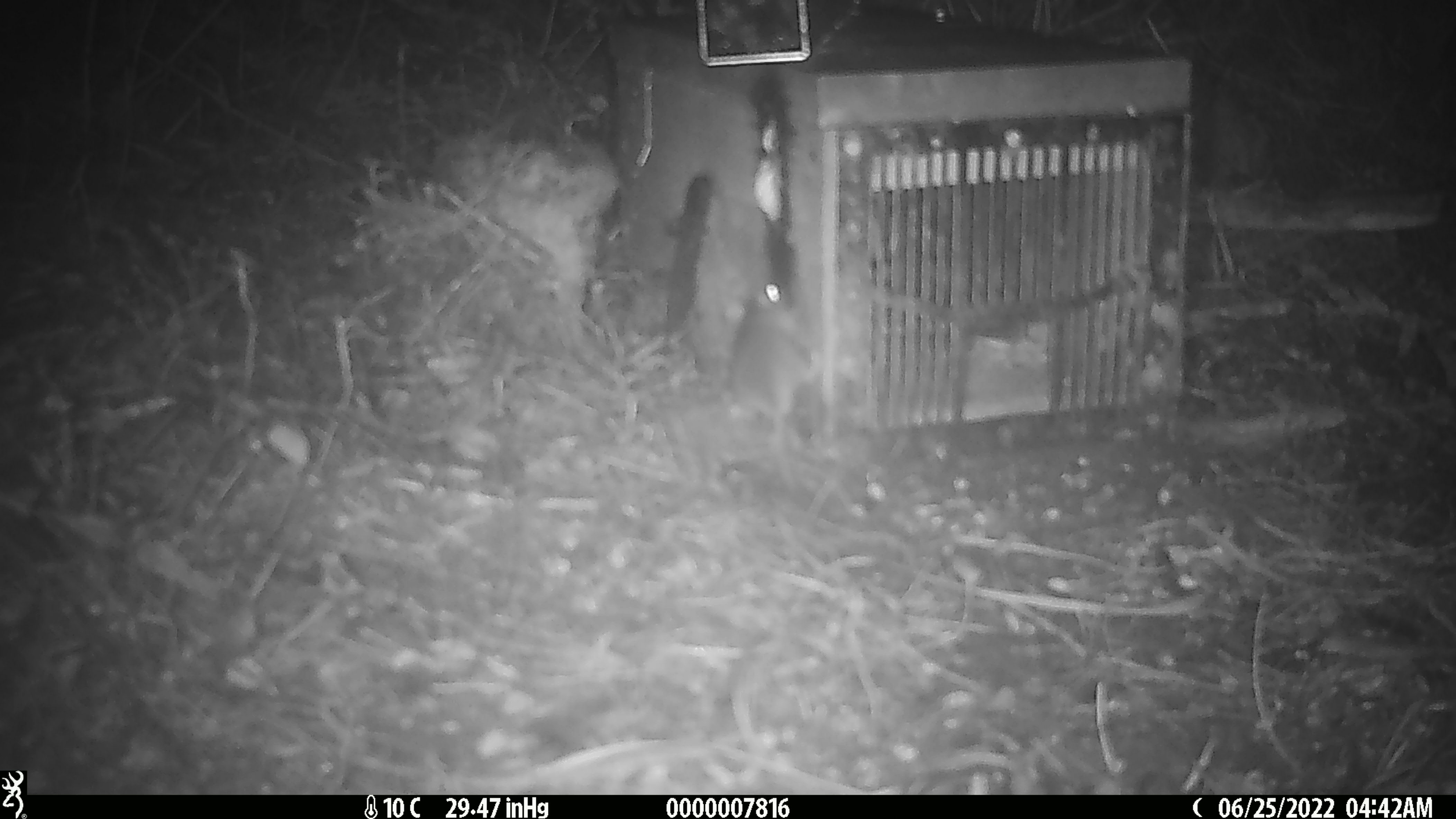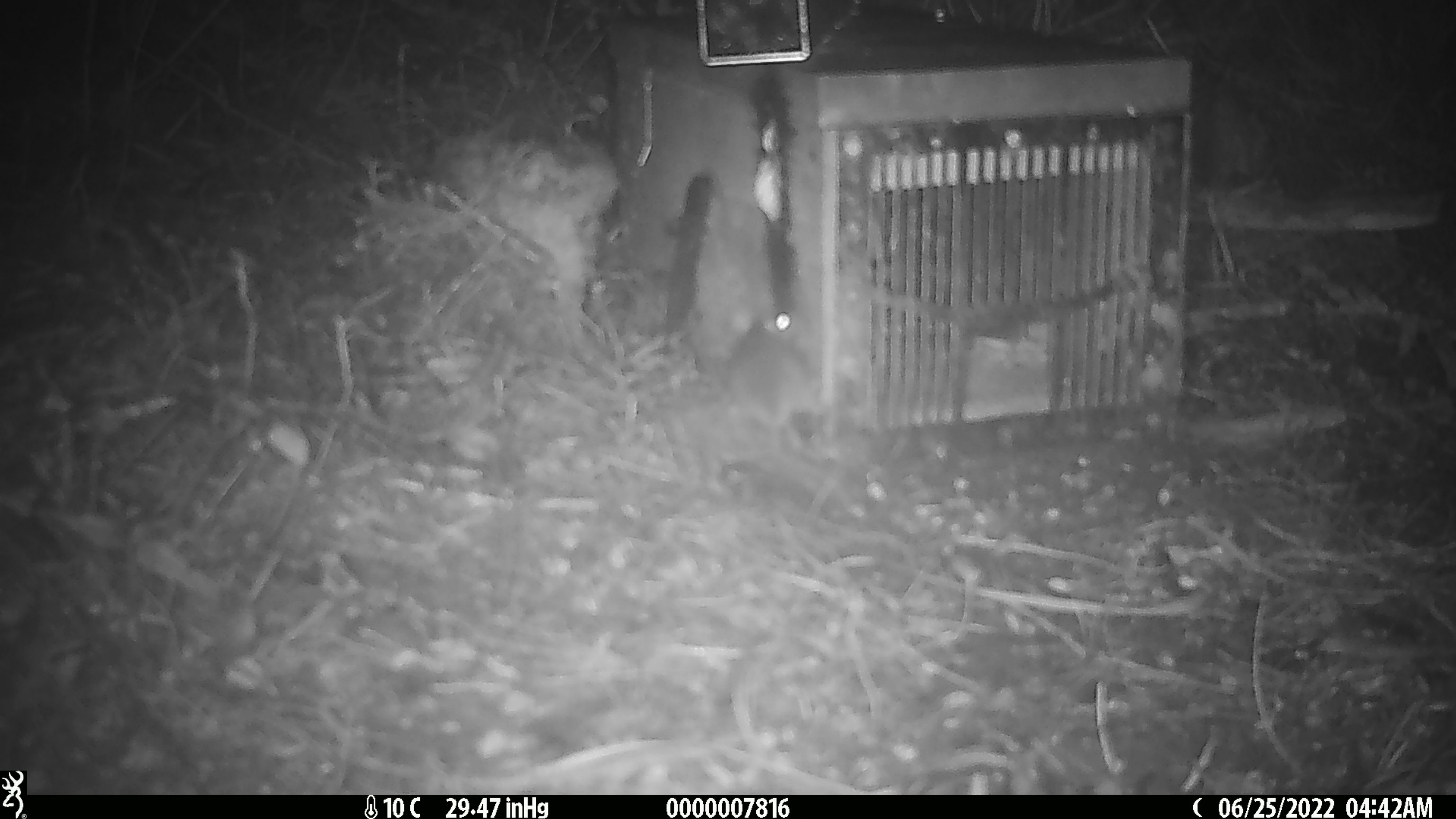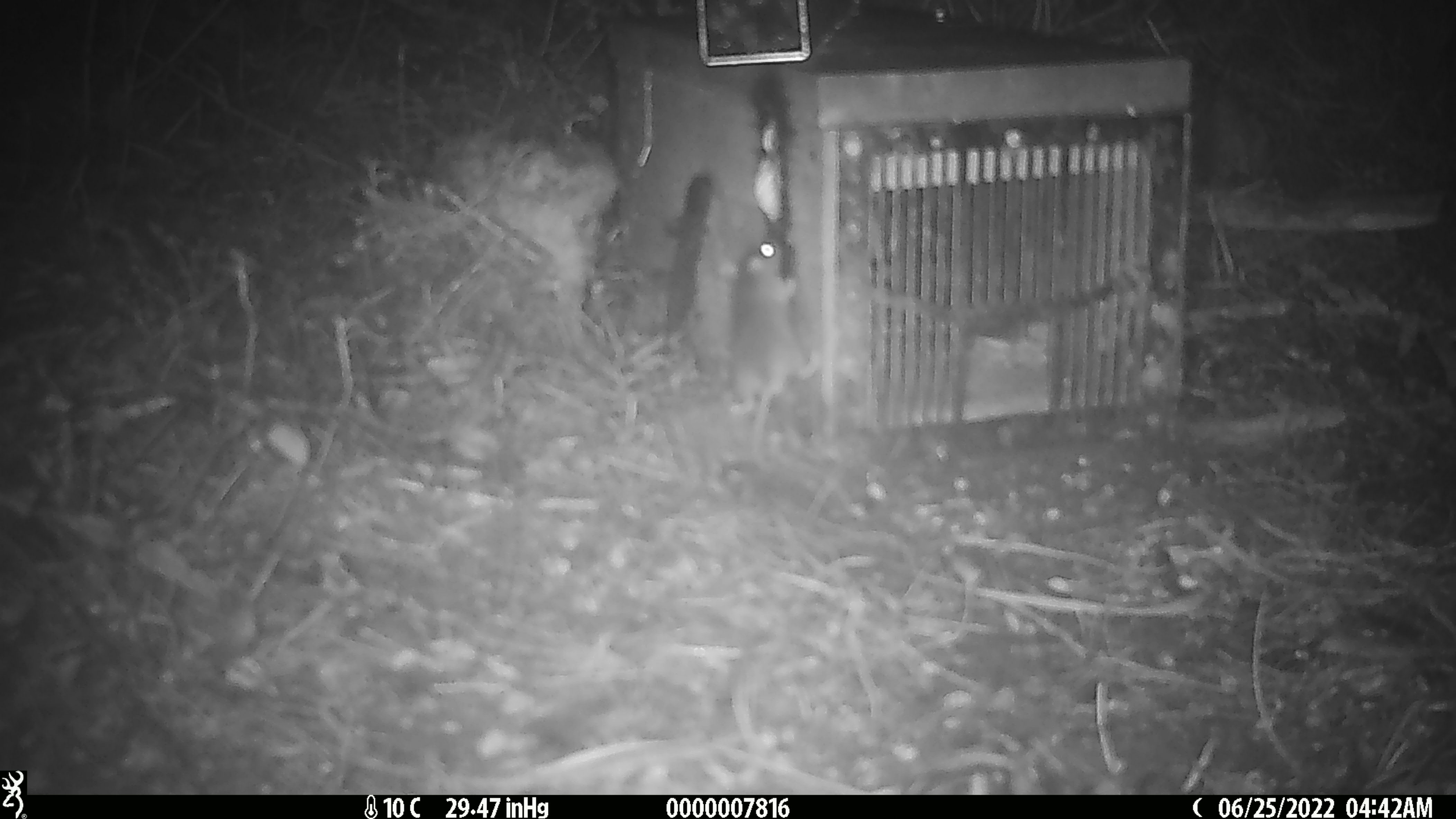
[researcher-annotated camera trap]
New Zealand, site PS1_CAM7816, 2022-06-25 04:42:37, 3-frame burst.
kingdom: Animalia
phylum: Chordata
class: Mammalia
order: Rodentia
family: Muridae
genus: Mus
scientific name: Mus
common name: mouse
Mouse (Mus).